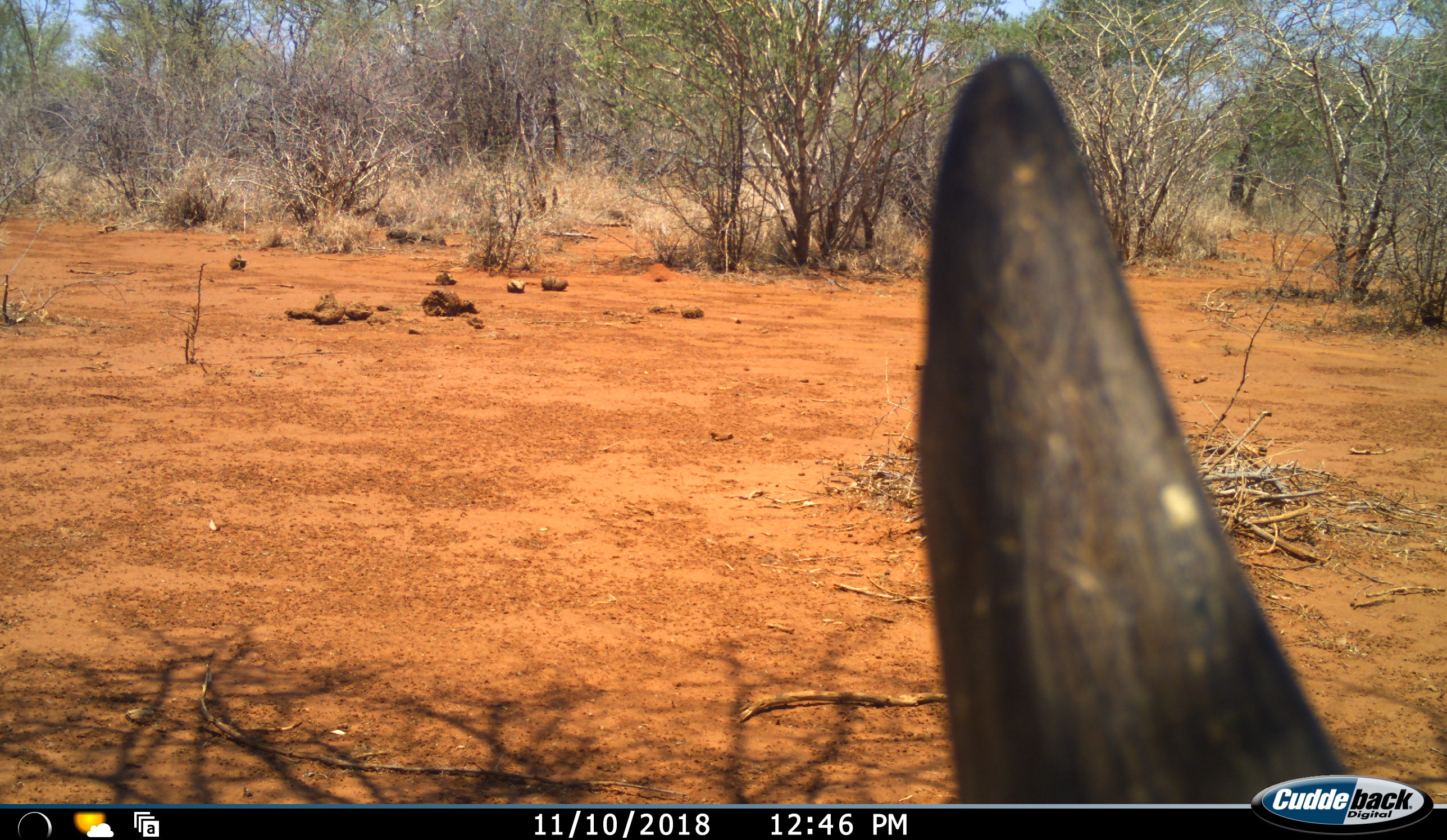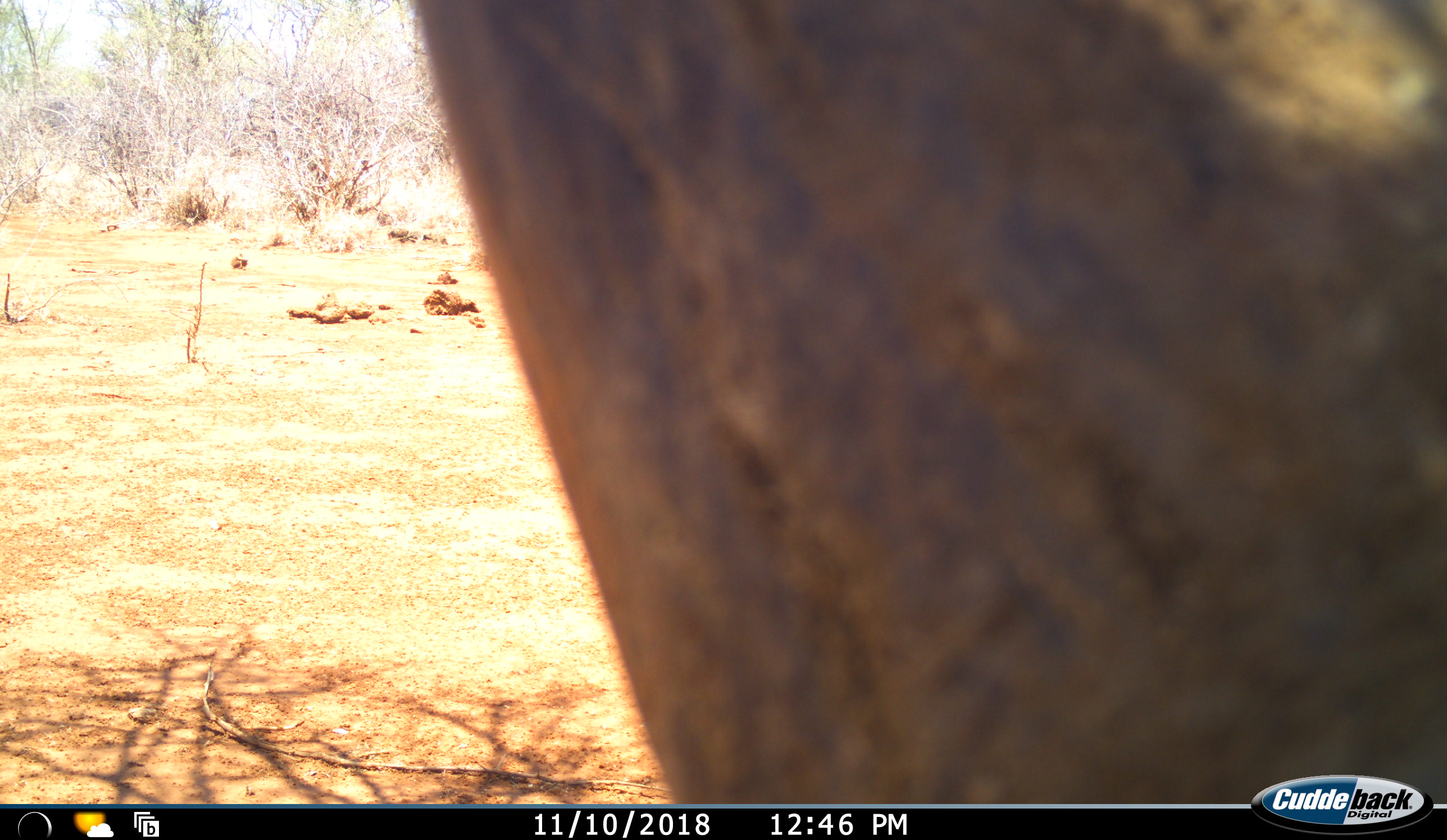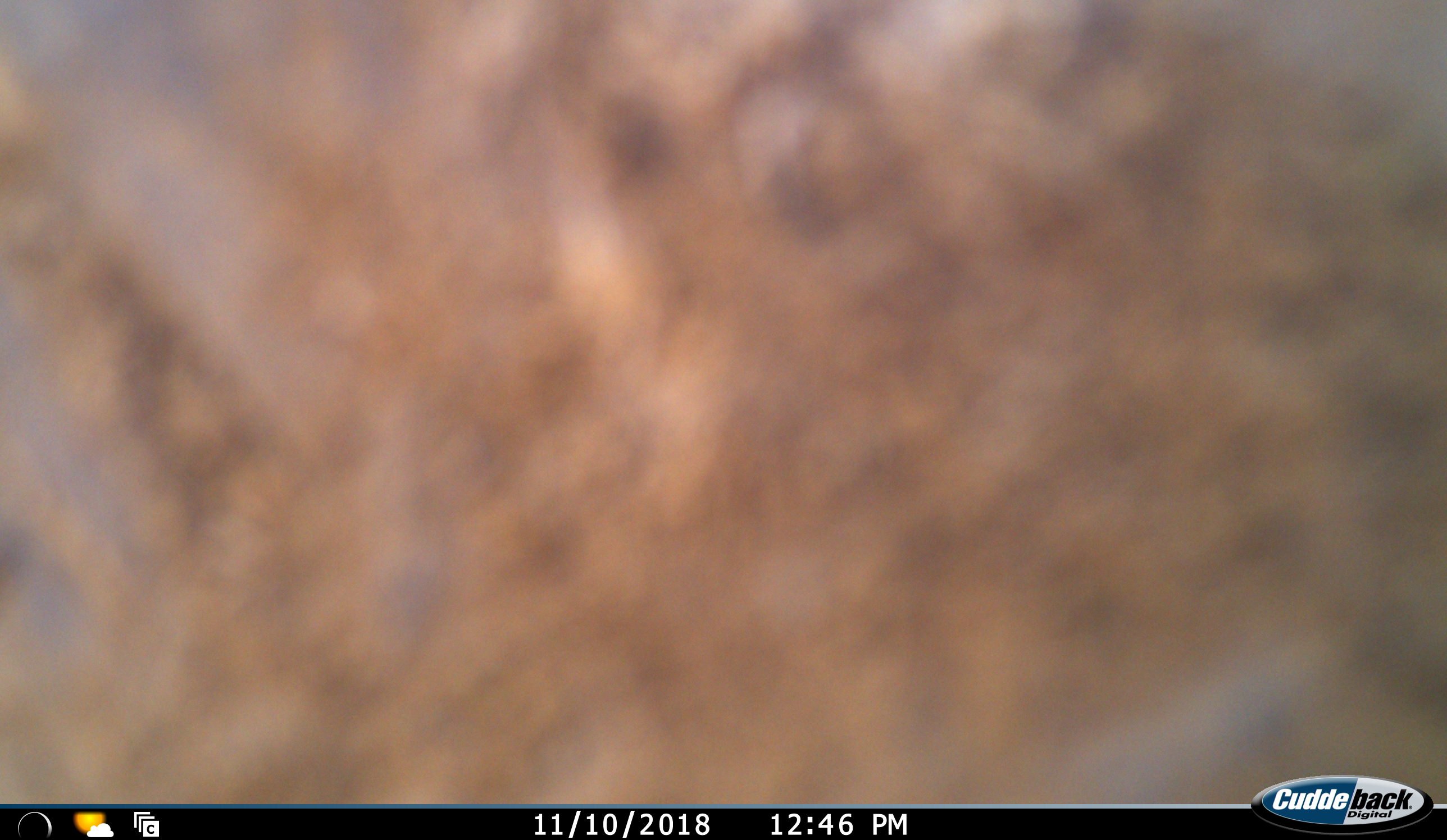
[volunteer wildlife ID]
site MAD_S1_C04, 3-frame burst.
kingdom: Animalia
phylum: Chordata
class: Mammalia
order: Perissodactyla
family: Rhinocerotidae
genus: Diceros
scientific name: Diceros bicornis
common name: black rhinoceros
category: rhinocerosblack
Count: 1.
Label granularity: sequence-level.